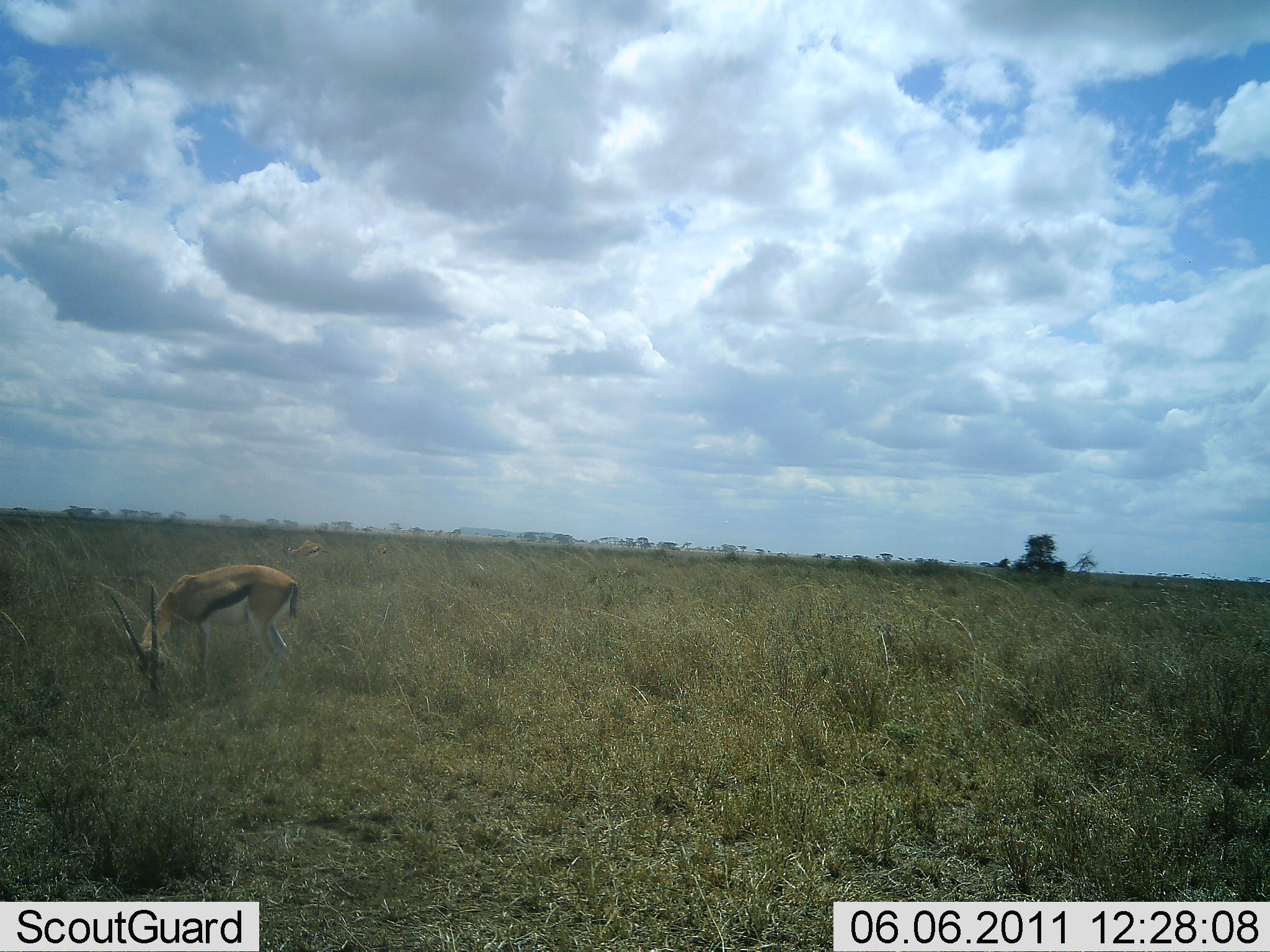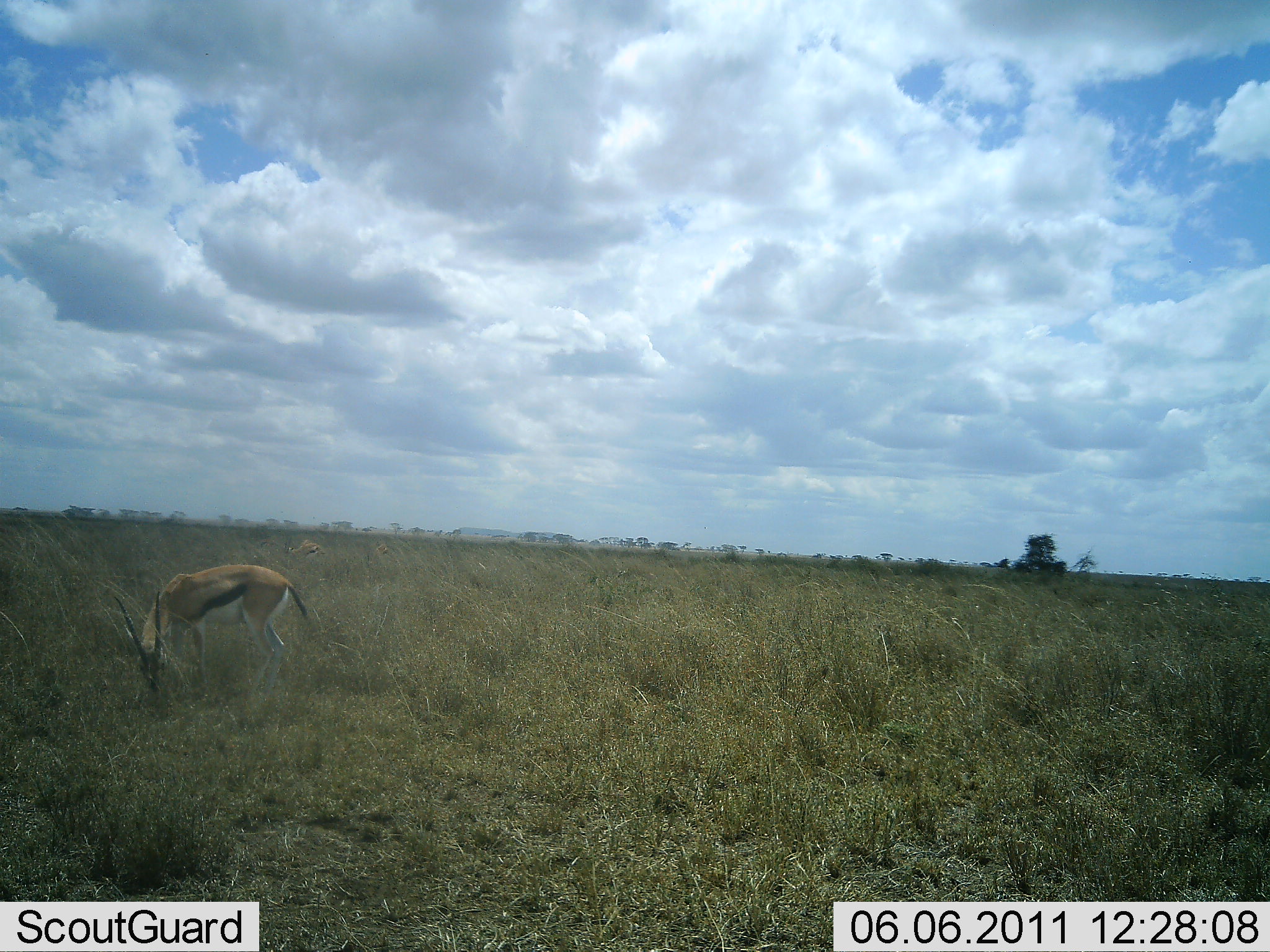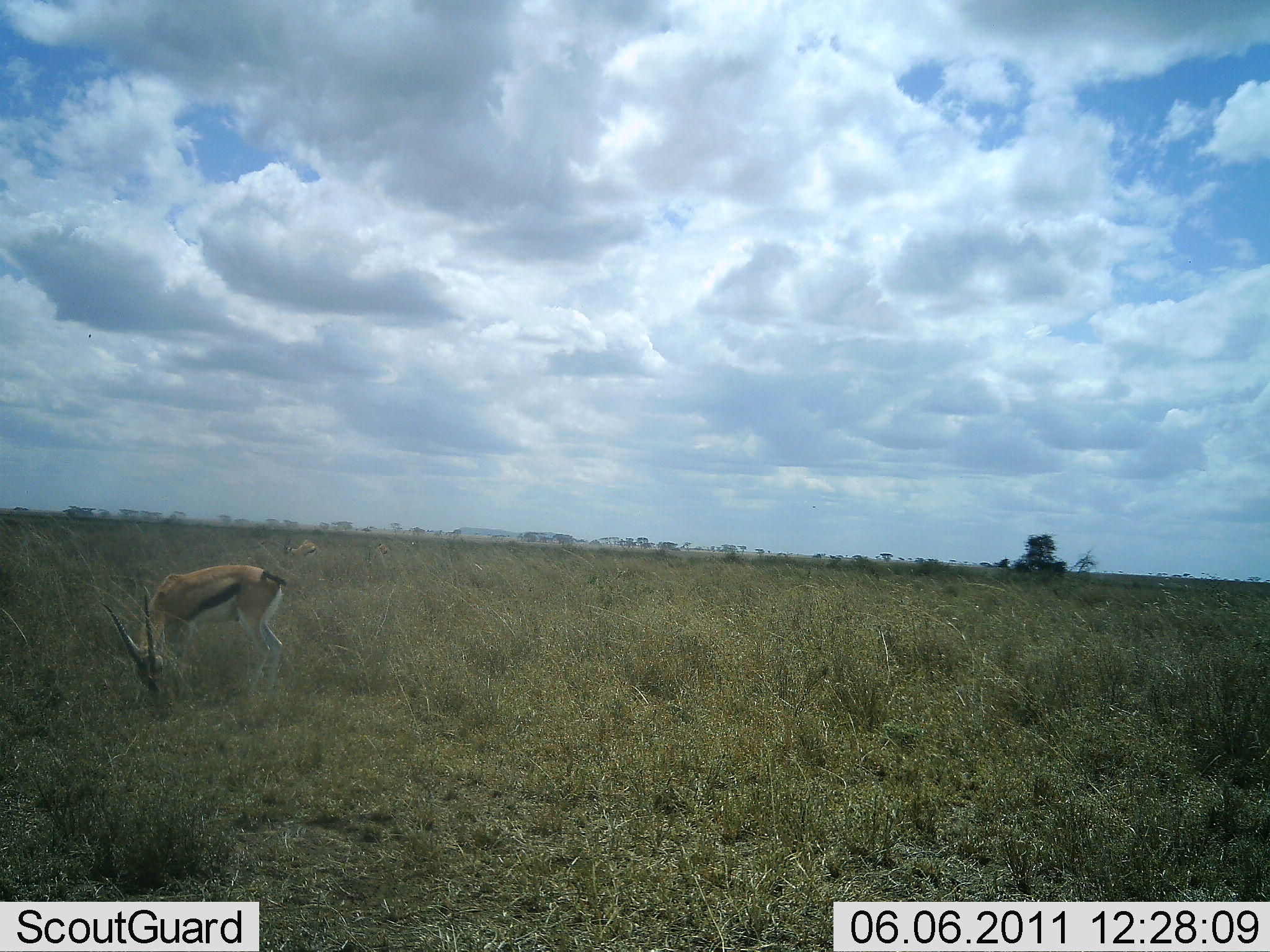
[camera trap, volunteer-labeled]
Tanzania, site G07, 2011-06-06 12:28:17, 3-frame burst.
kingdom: Animalia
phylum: Chordata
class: Mammalia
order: Artiodactyla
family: Bovidae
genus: Eudorcas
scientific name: Eudorcas thomsonii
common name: thomson's gazelle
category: gazellethomsons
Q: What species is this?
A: Gazellethomsons (thomson's gazelle) (Eudorcas thomsonii).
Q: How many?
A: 1.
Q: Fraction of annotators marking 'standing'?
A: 17%.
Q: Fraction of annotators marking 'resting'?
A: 0%.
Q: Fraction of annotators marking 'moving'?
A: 0%.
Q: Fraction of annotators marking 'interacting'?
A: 0%.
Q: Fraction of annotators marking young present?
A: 0%.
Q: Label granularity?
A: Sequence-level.